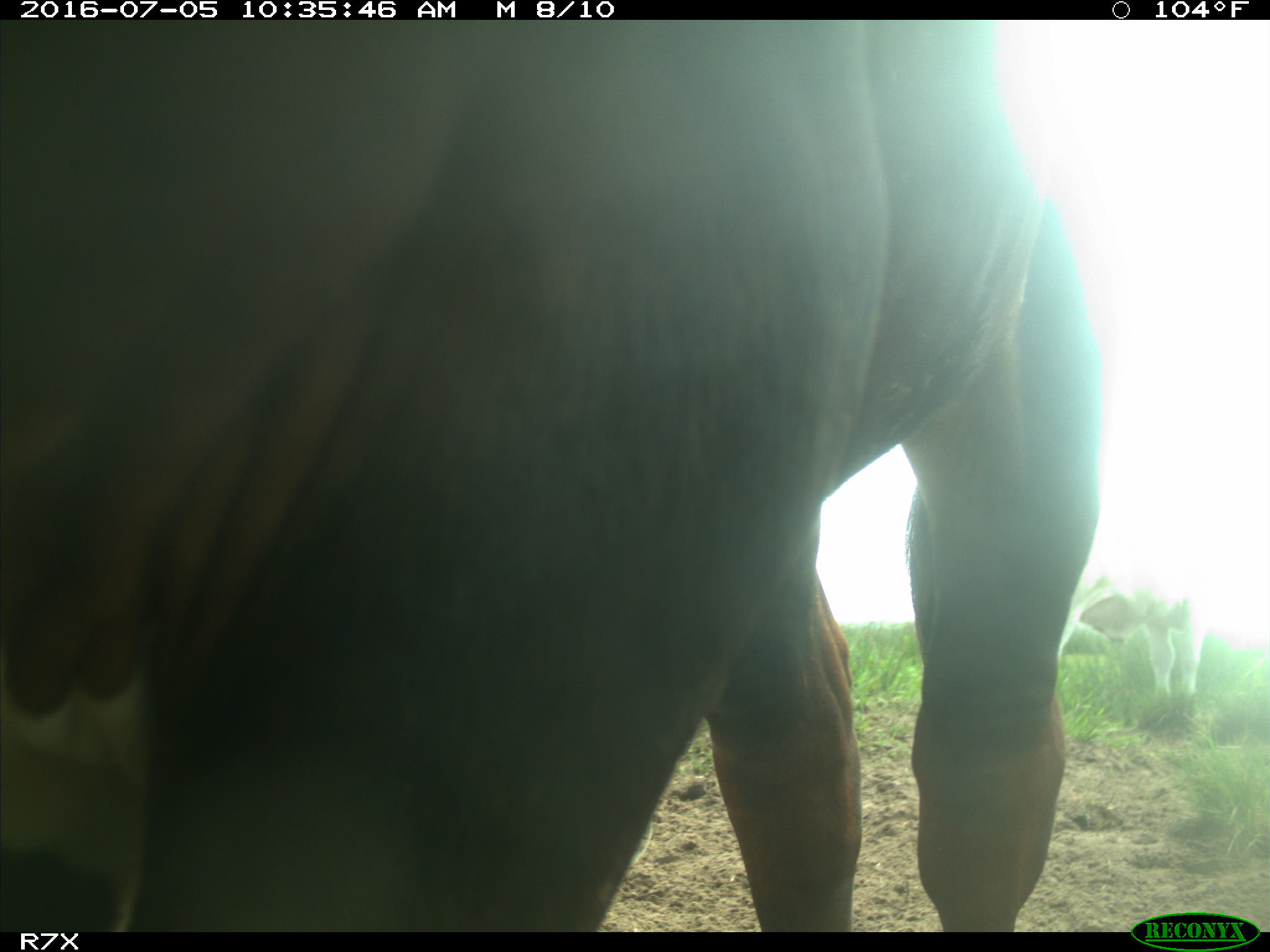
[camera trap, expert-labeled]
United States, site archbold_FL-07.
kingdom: Animalia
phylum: Chordata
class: Mammalia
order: Artiodactyla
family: Bovidae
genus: Bos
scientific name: Bos taurus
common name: domestic cow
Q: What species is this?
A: Bos taurus (domestic cow).